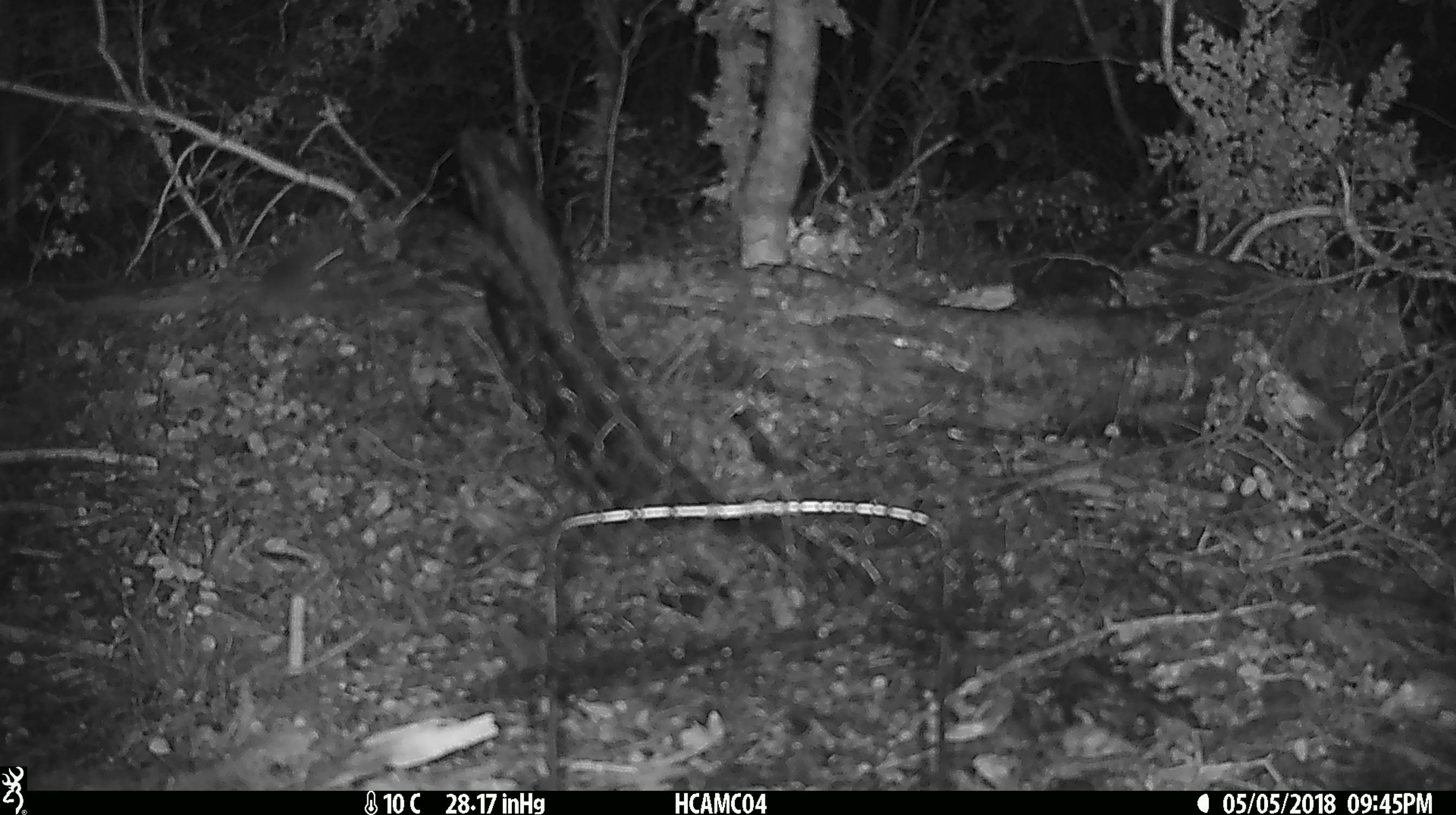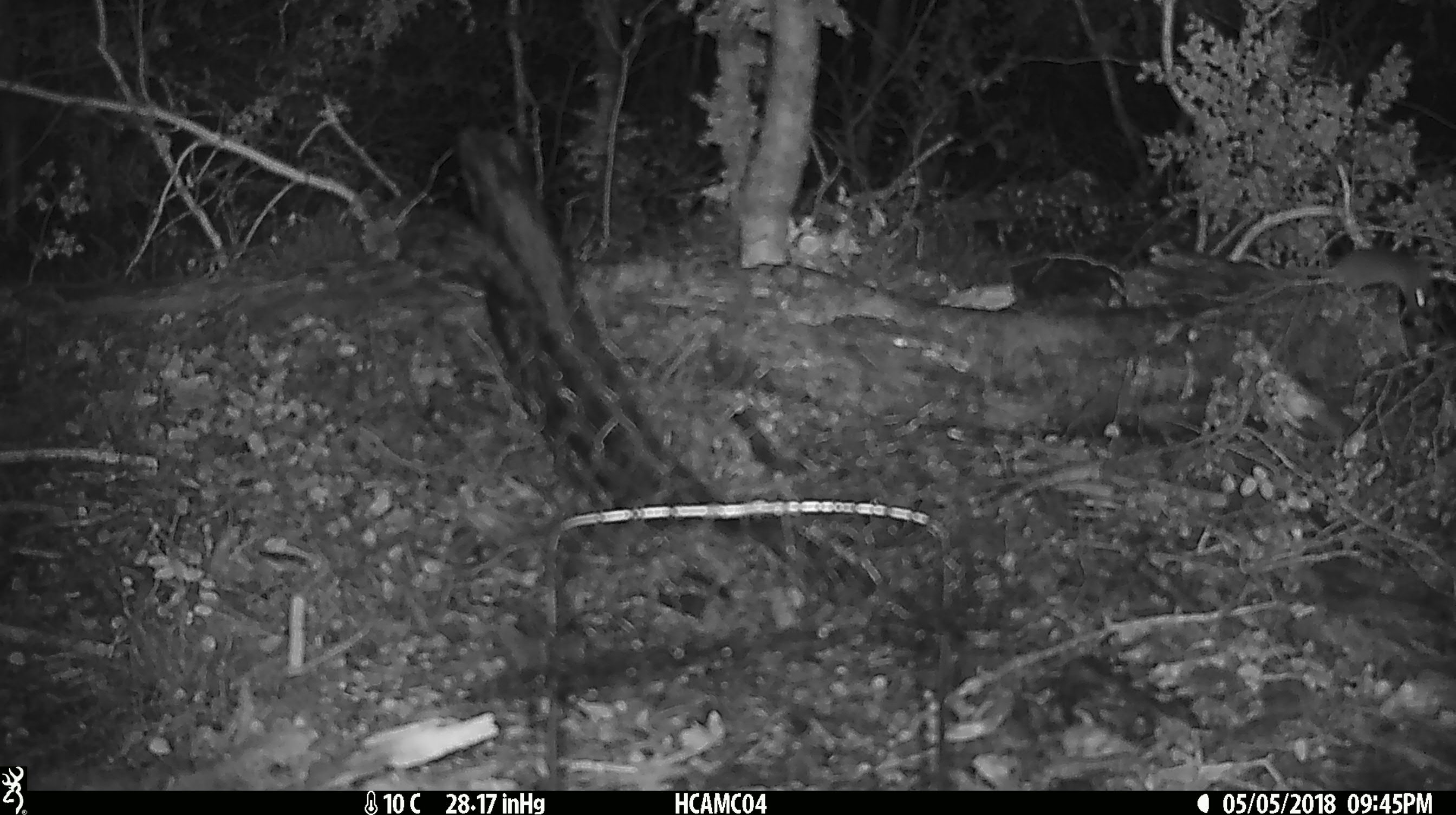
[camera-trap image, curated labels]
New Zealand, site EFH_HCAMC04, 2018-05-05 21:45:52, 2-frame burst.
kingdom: Animalia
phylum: Chordata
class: Mammalia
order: Rodentia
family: Muridae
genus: Rattus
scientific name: Rattus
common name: rat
Rat (Rattus).